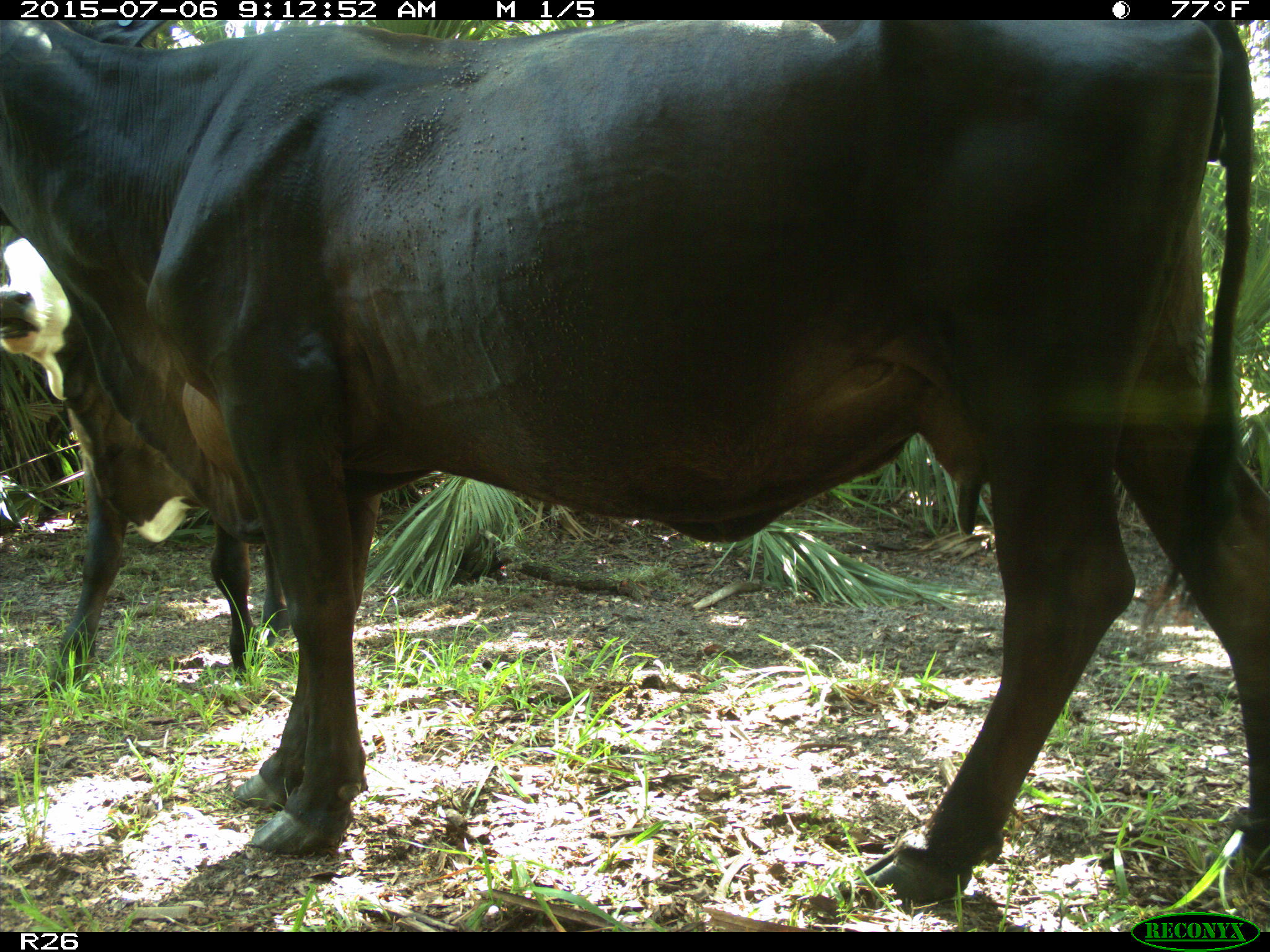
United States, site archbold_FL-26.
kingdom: Animalia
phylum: Chordata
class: Mammalia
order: Artiodactyla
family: Bovidae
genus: Bos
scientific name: Bos taurus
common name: domestic cow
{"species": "Bos taurus (domestic cow)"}